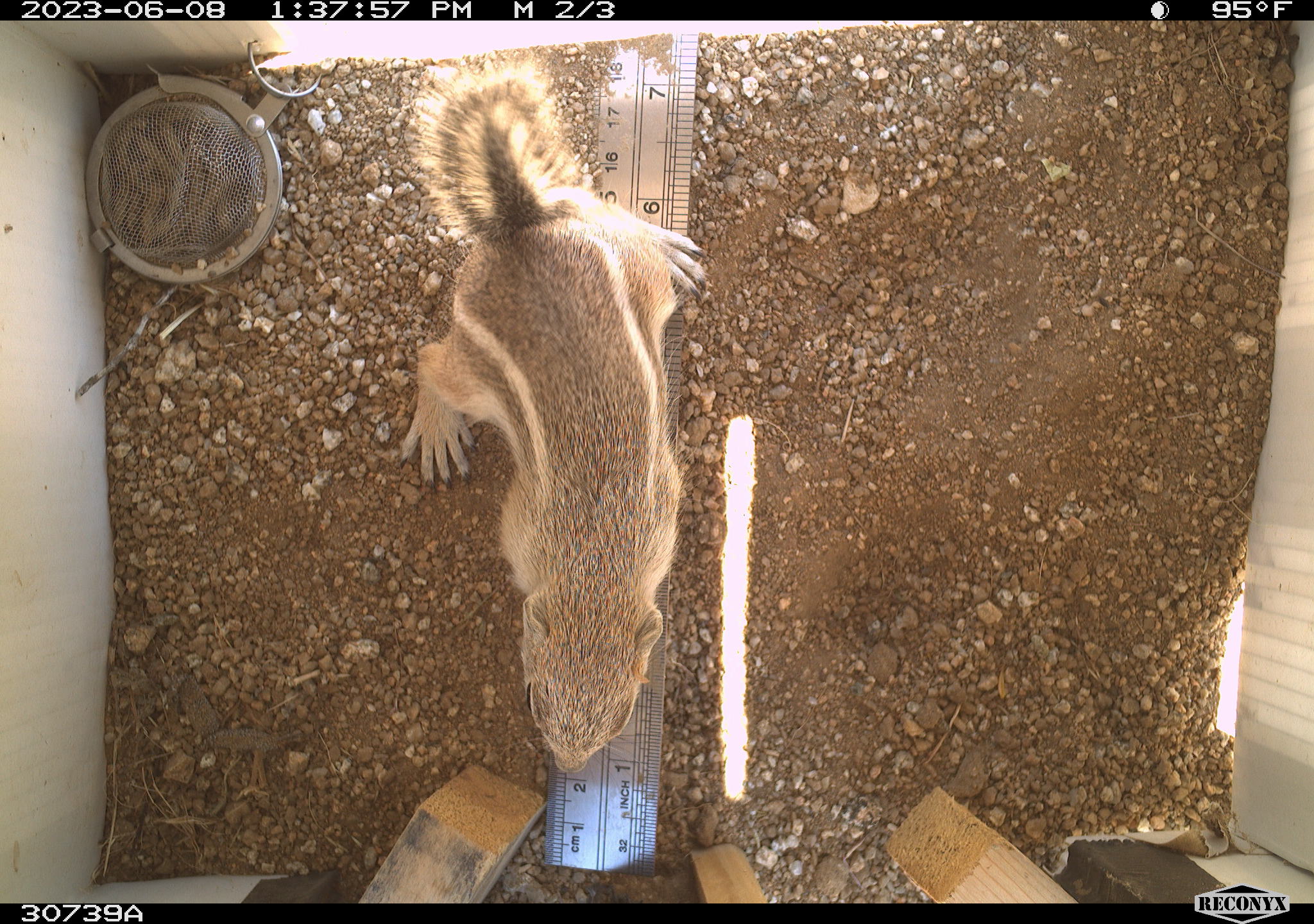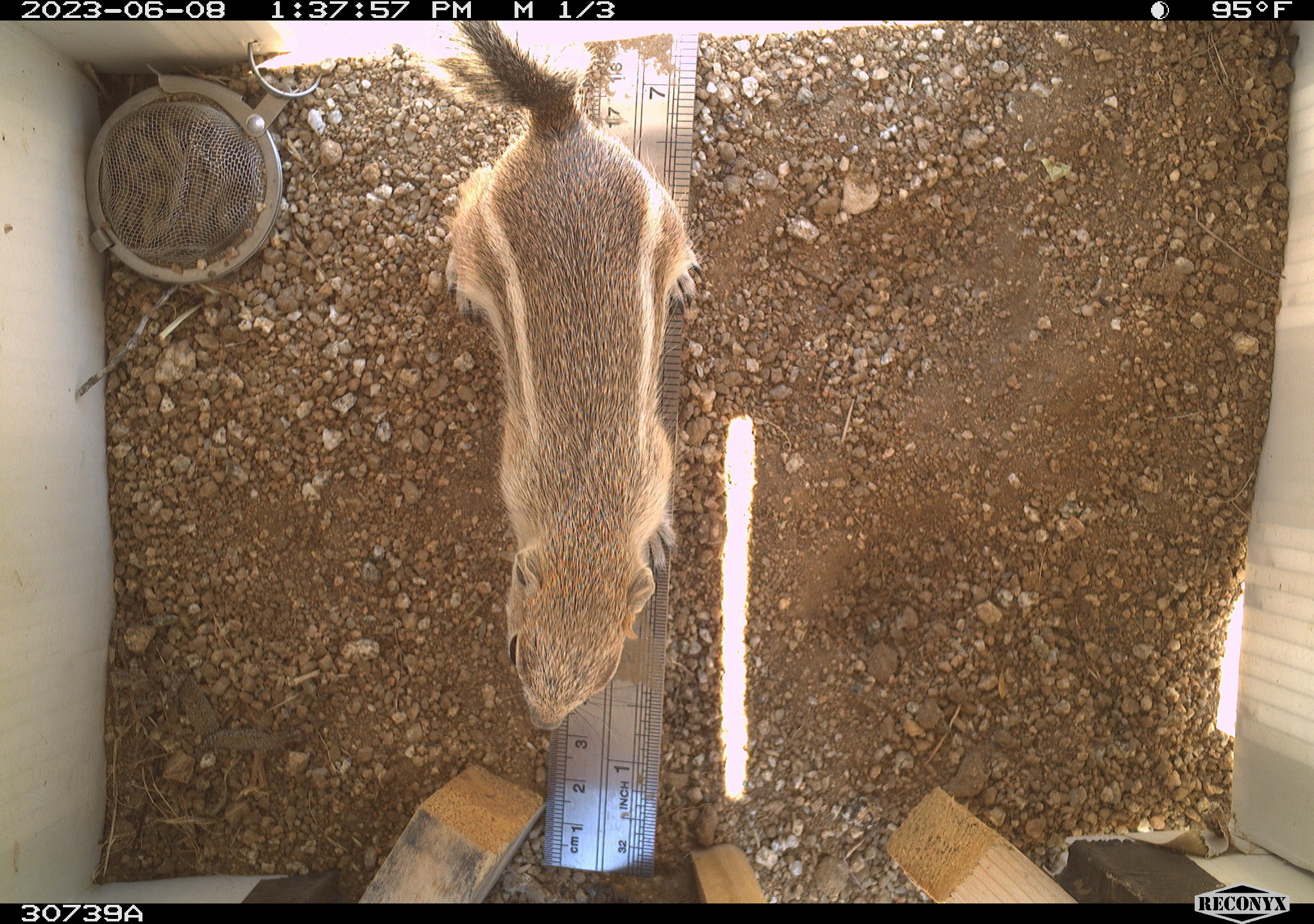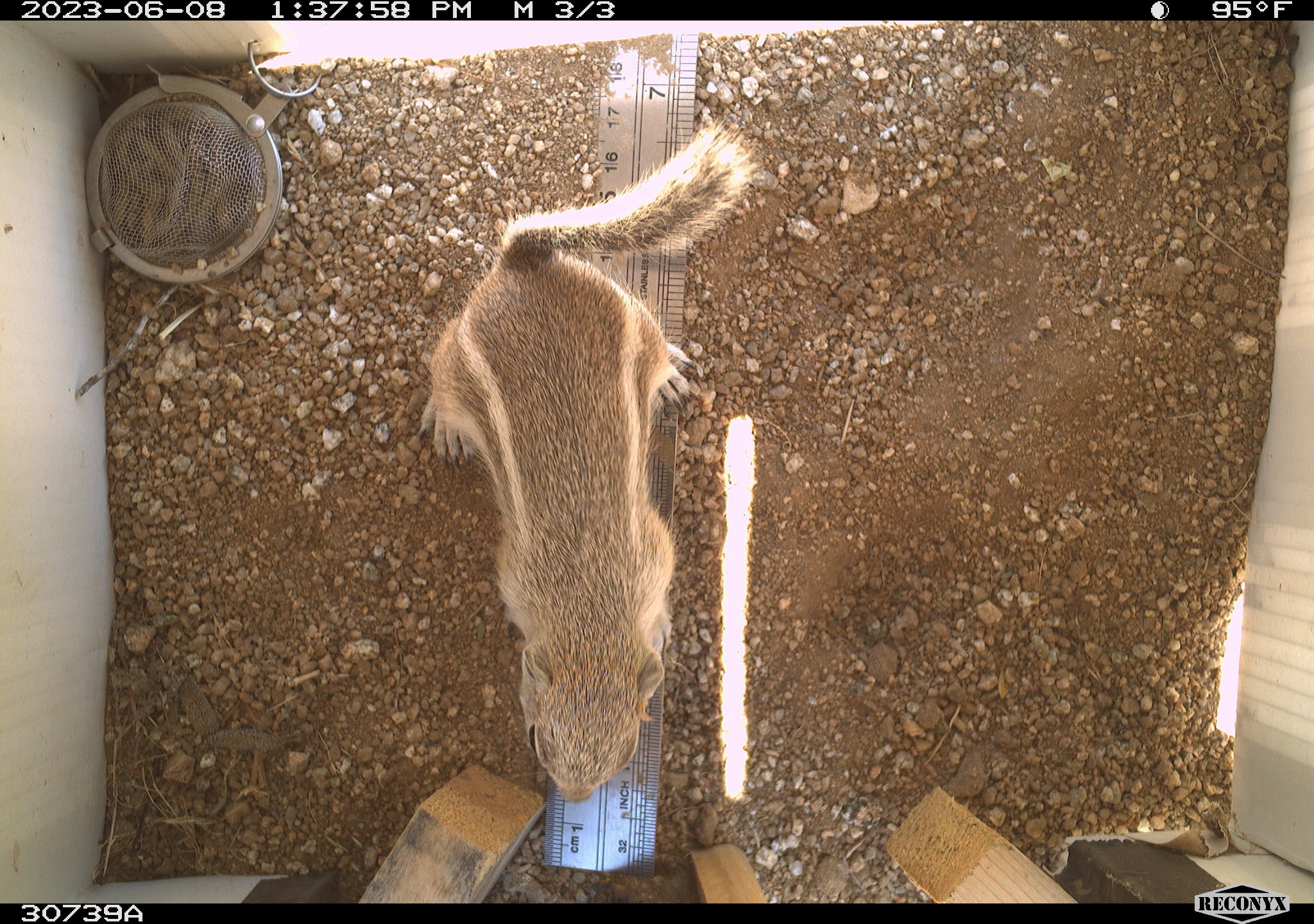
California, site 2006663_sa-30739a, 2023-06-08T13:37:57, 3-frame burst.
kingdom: Animalia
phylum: Chordata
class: Mammalia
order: Rodentia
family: Sciuridae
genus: Ammospermophilus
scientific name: Ammospermophilus leucurus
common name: white-tailed antelope squirrel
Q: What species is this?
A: White-tailed antelope squirrel (Ammospermophilus leucurus).